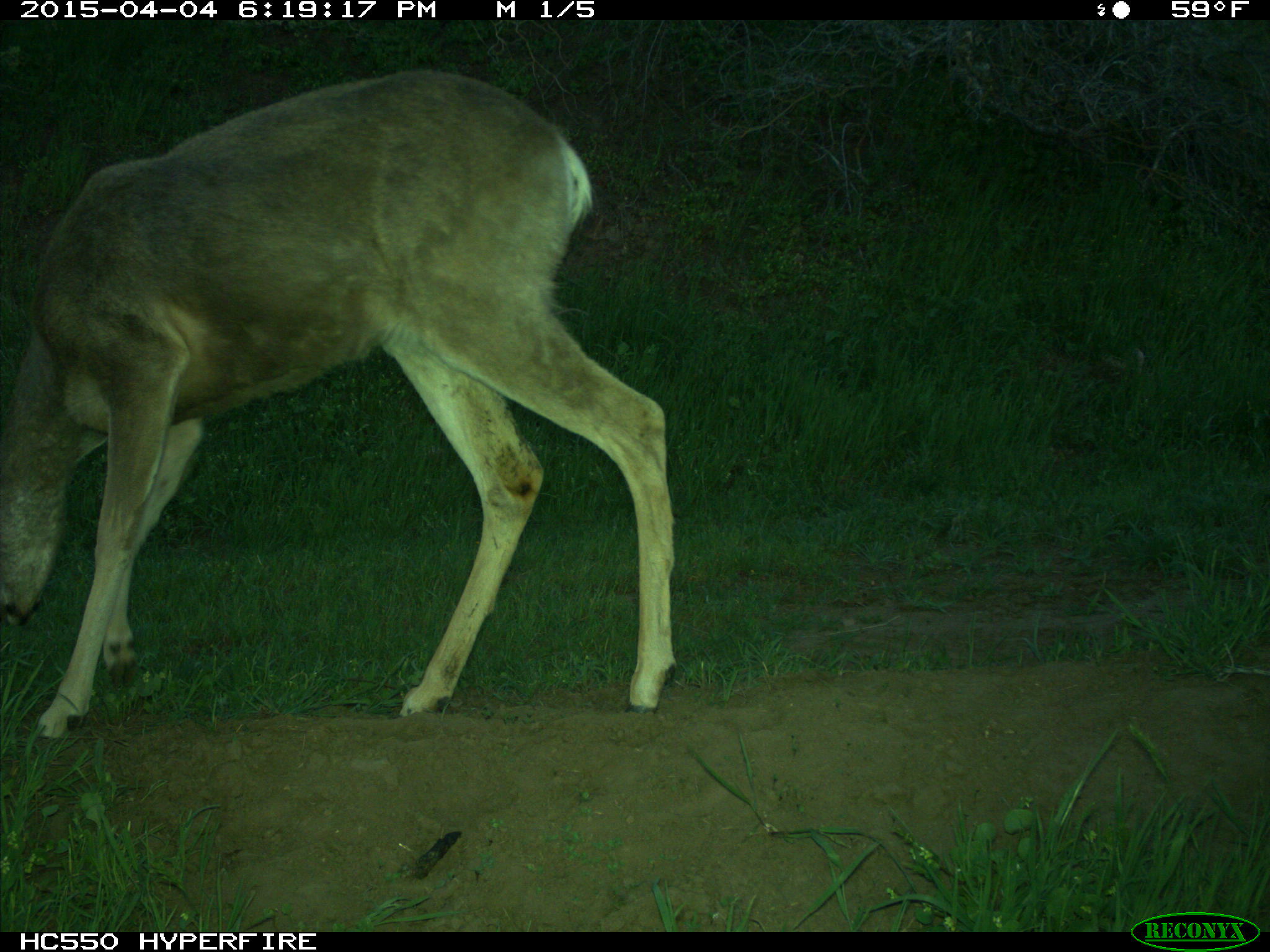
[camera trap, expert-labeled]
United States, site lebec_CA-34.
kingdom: Animalia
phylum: Chordata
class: Mammalia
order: Artiodactyla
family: Cervidae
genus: Odocoileus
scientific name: Odocoileus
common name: deer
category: unidentified deer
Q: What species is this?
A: Unidentified deer (deer) (Odocoileus).